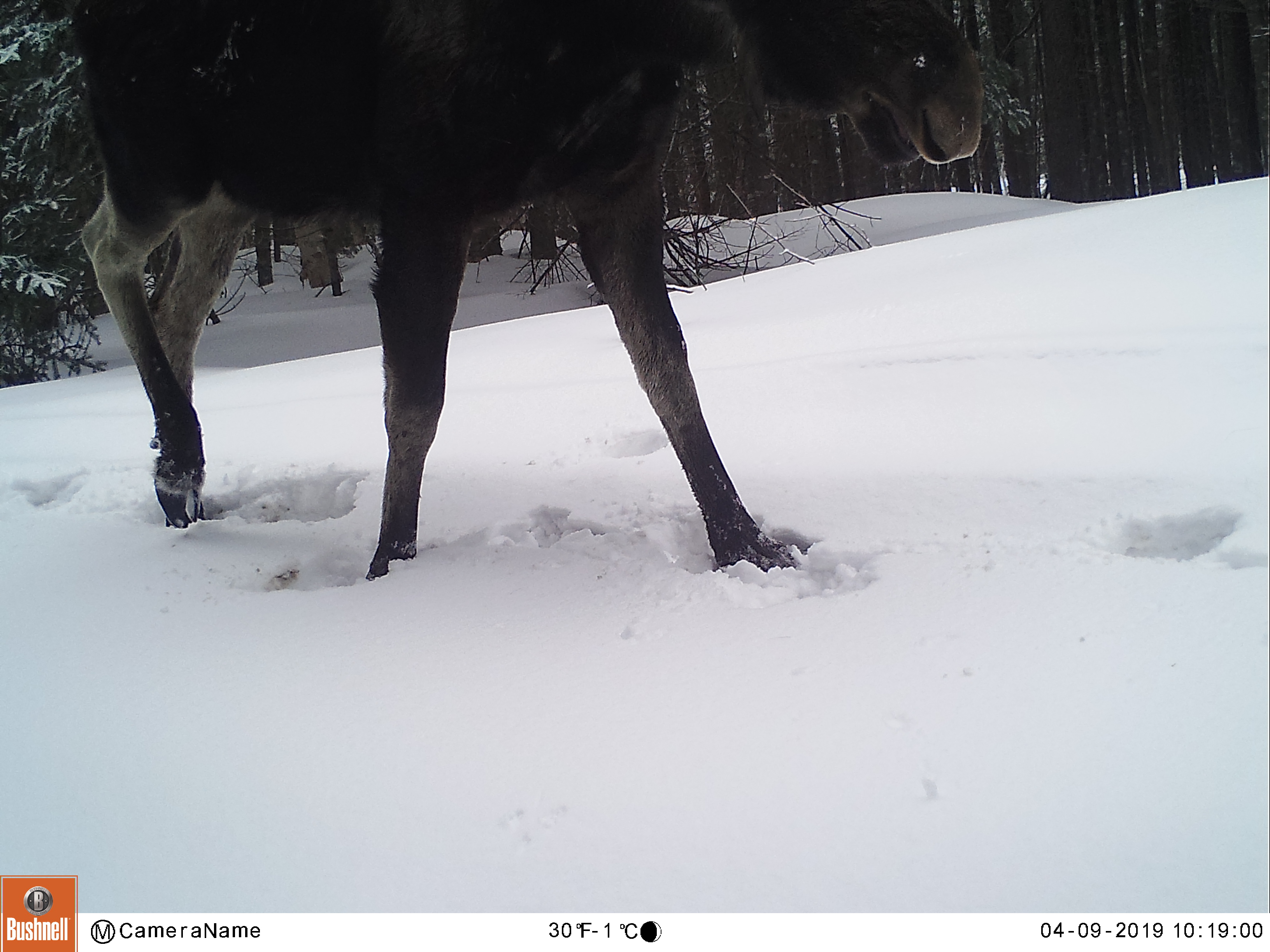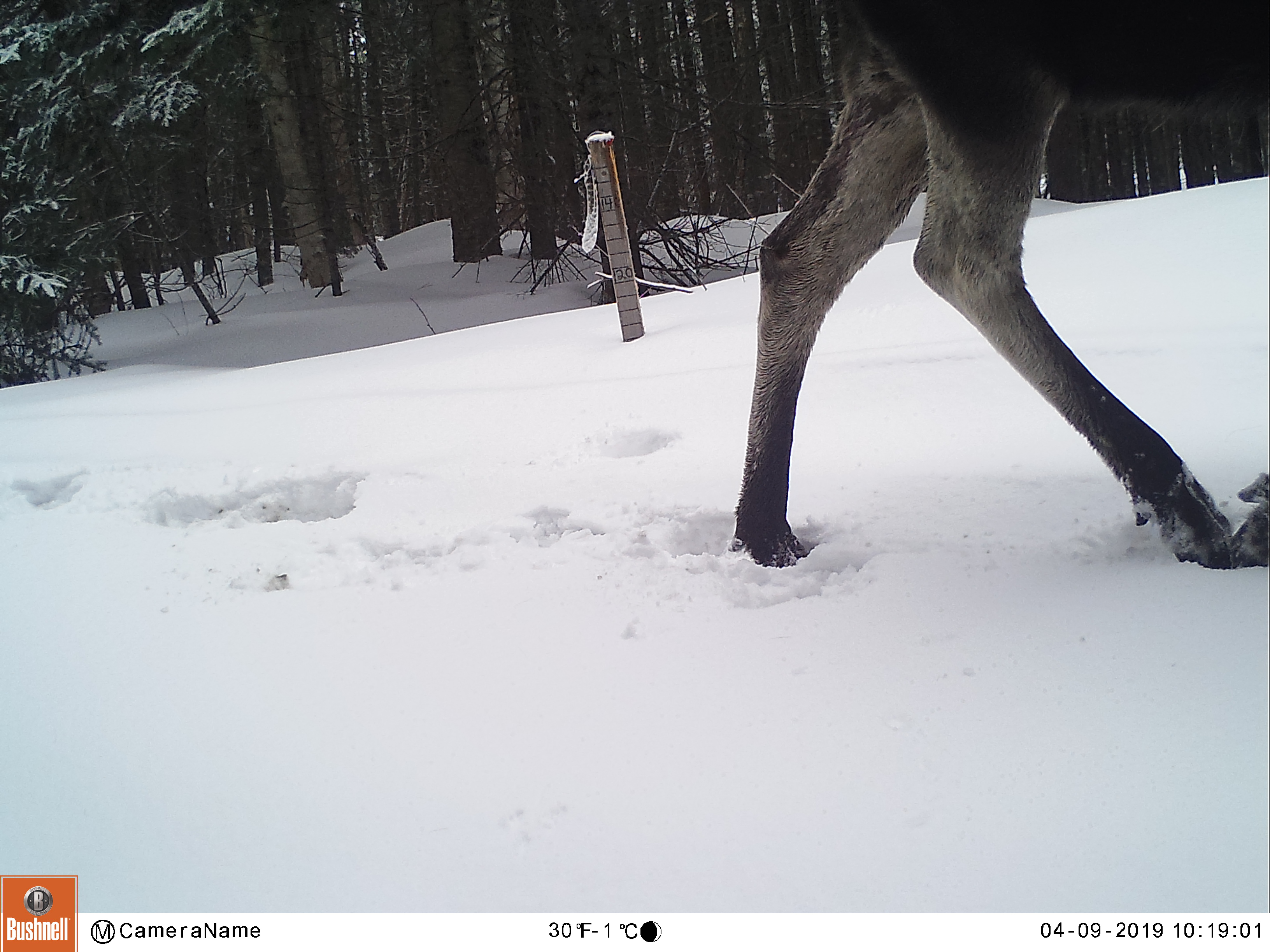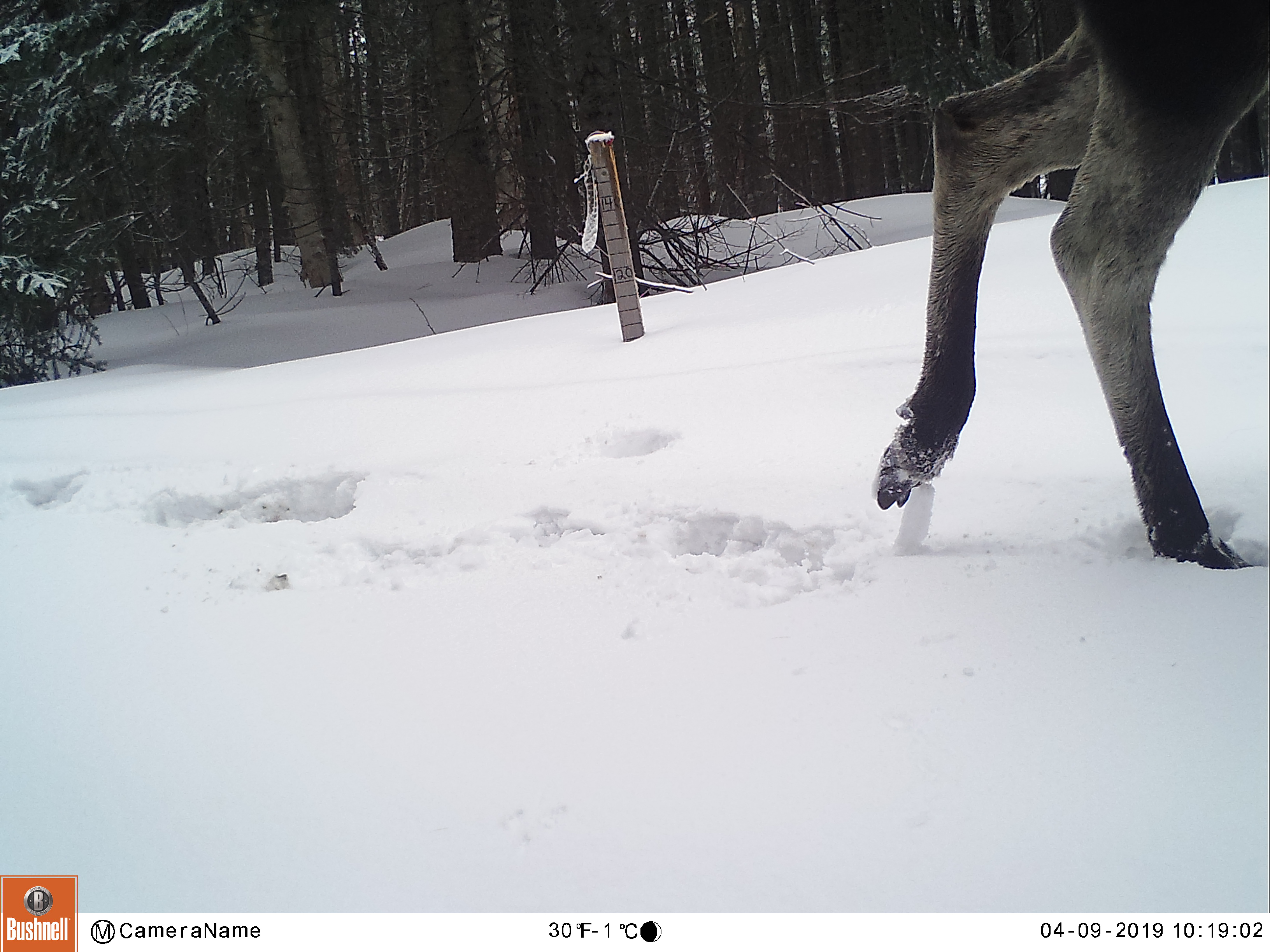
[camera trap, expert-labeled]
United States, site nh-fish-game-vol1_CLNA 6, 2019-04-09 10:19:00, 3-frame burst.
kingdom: Animalia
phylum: Chordata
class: Mammalia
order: Artiodactyla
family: Cervidae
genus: Alces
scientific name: Alces alces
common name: moose